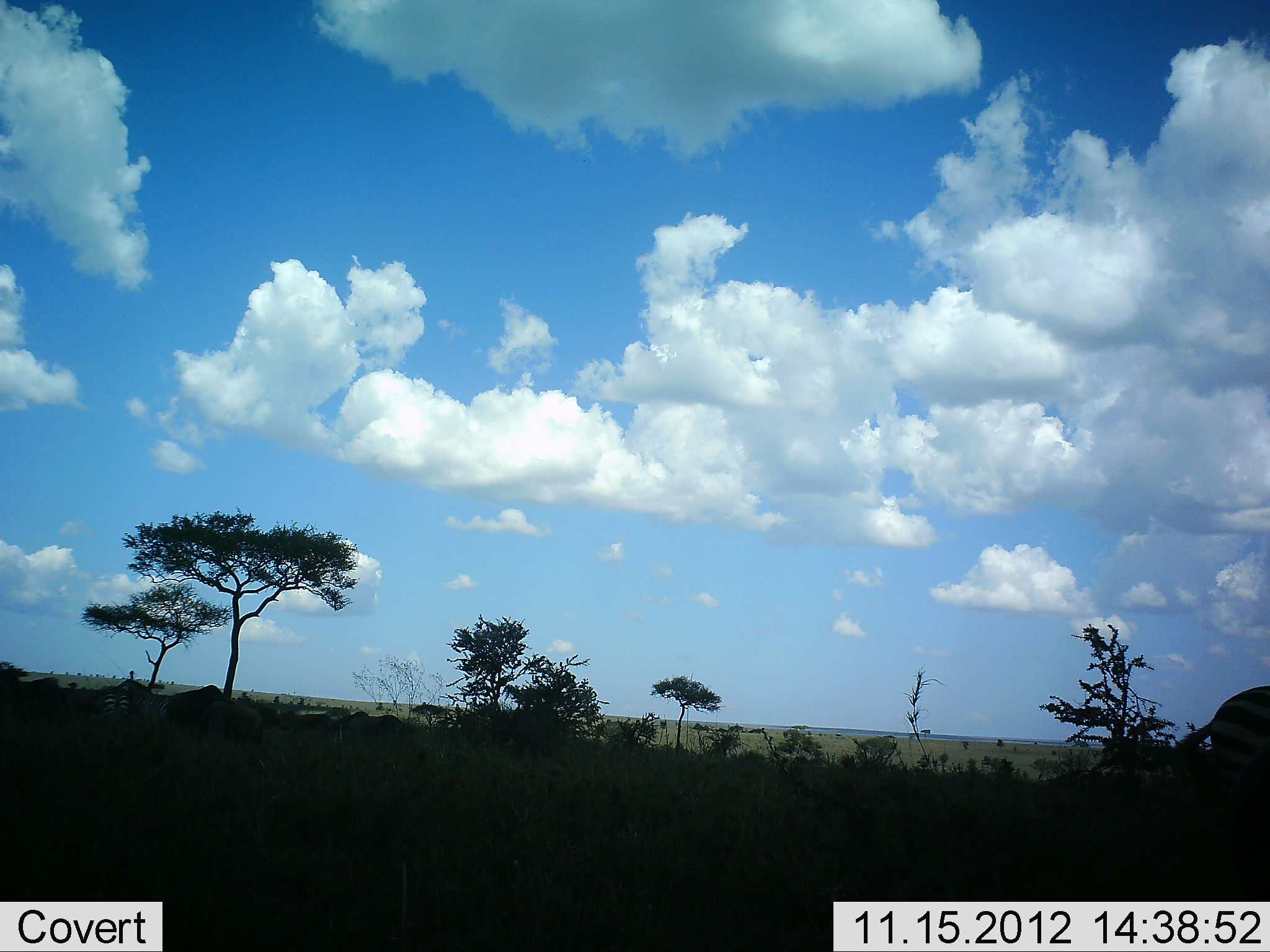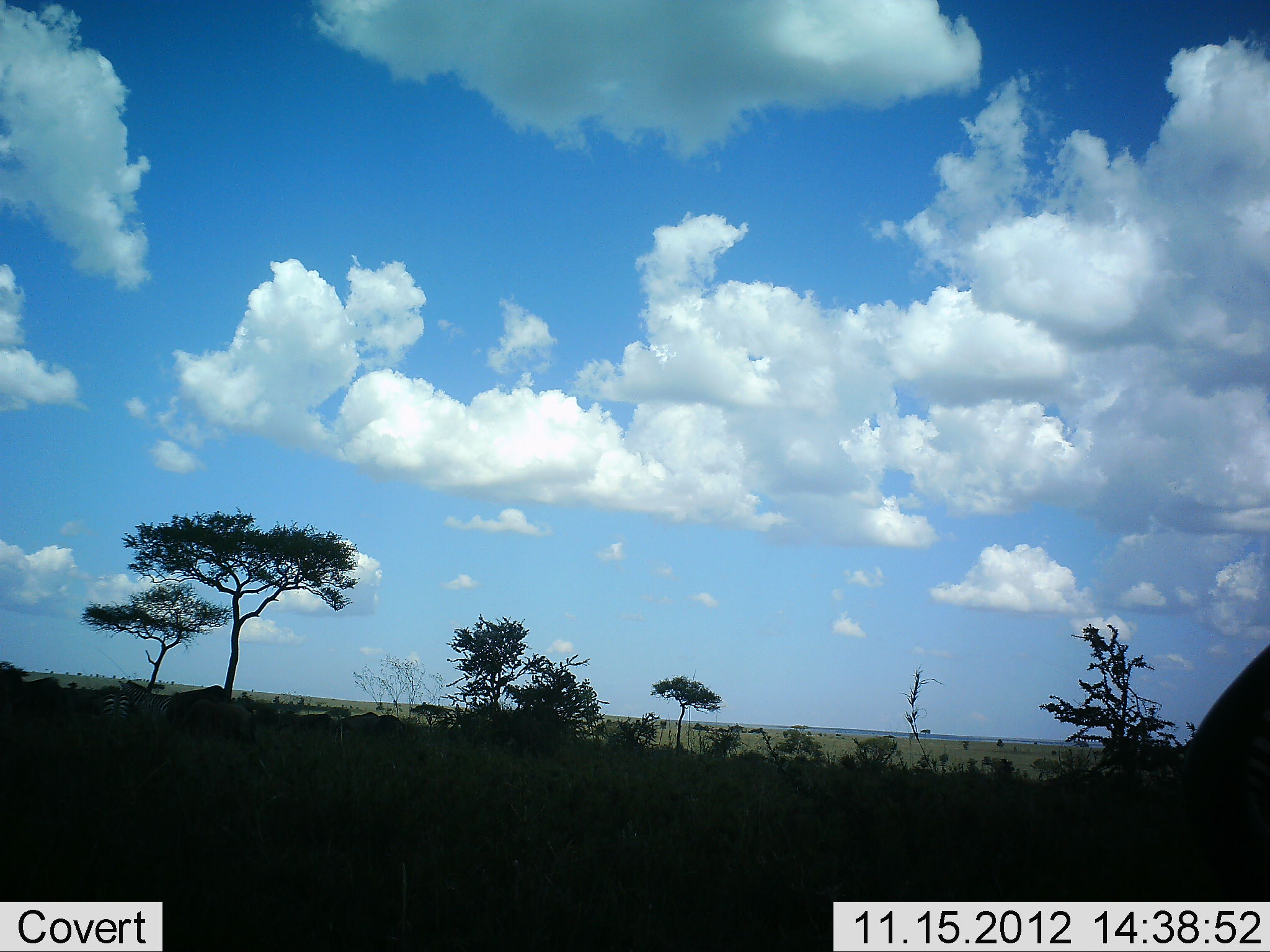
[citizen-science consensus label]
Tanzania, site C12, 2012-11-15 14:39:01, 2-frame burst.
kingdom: Animalia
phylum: Chordata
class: Mammalia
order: Perissodactyla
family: Equidae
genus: Equus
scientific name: Equus quagga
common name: plains zebra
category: zebra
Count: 2.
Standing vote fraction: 64%.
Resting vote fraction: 0%.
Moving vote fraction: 45%.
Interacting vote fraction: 18%.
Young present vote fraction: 0%.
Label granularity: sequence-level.